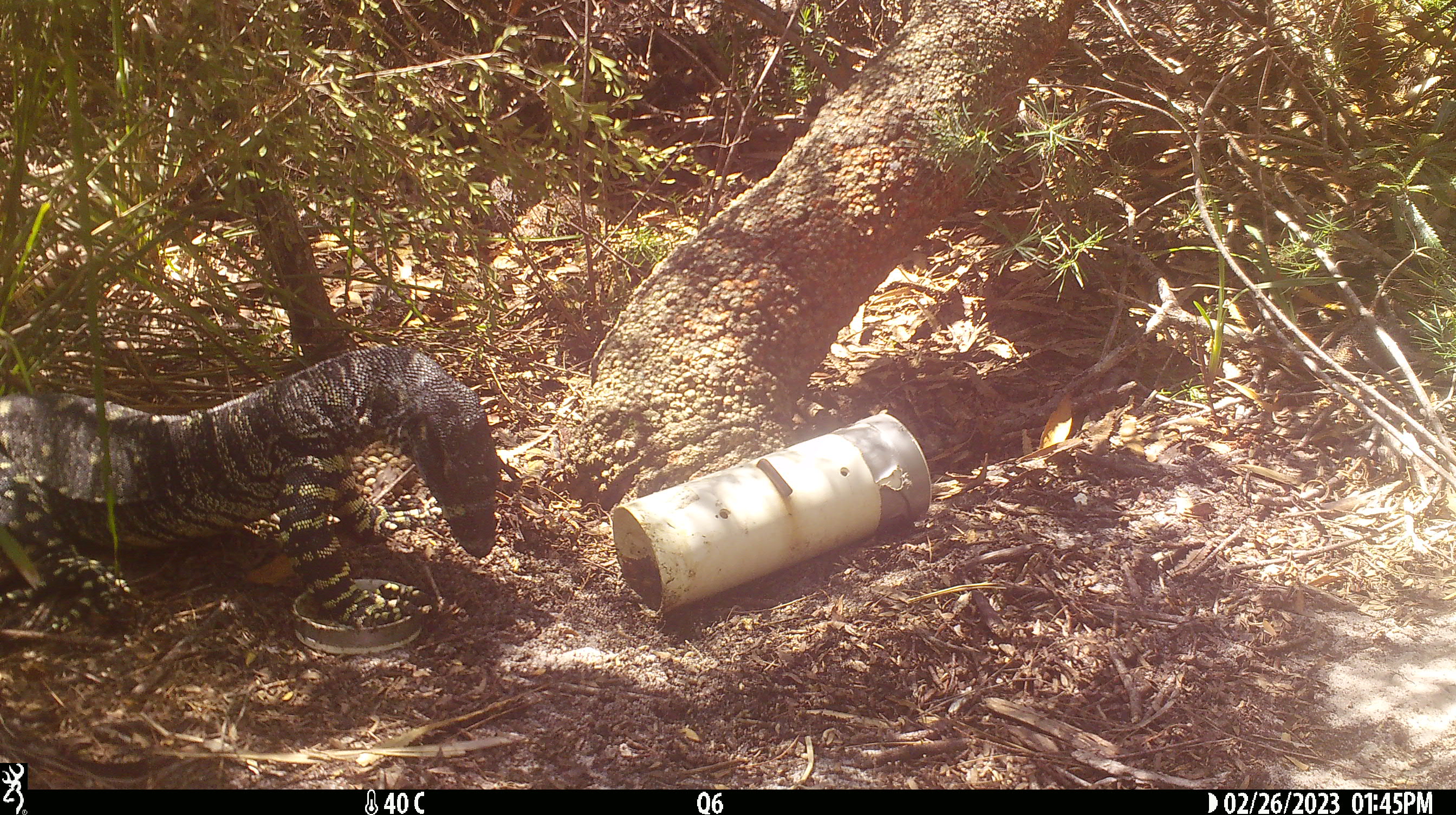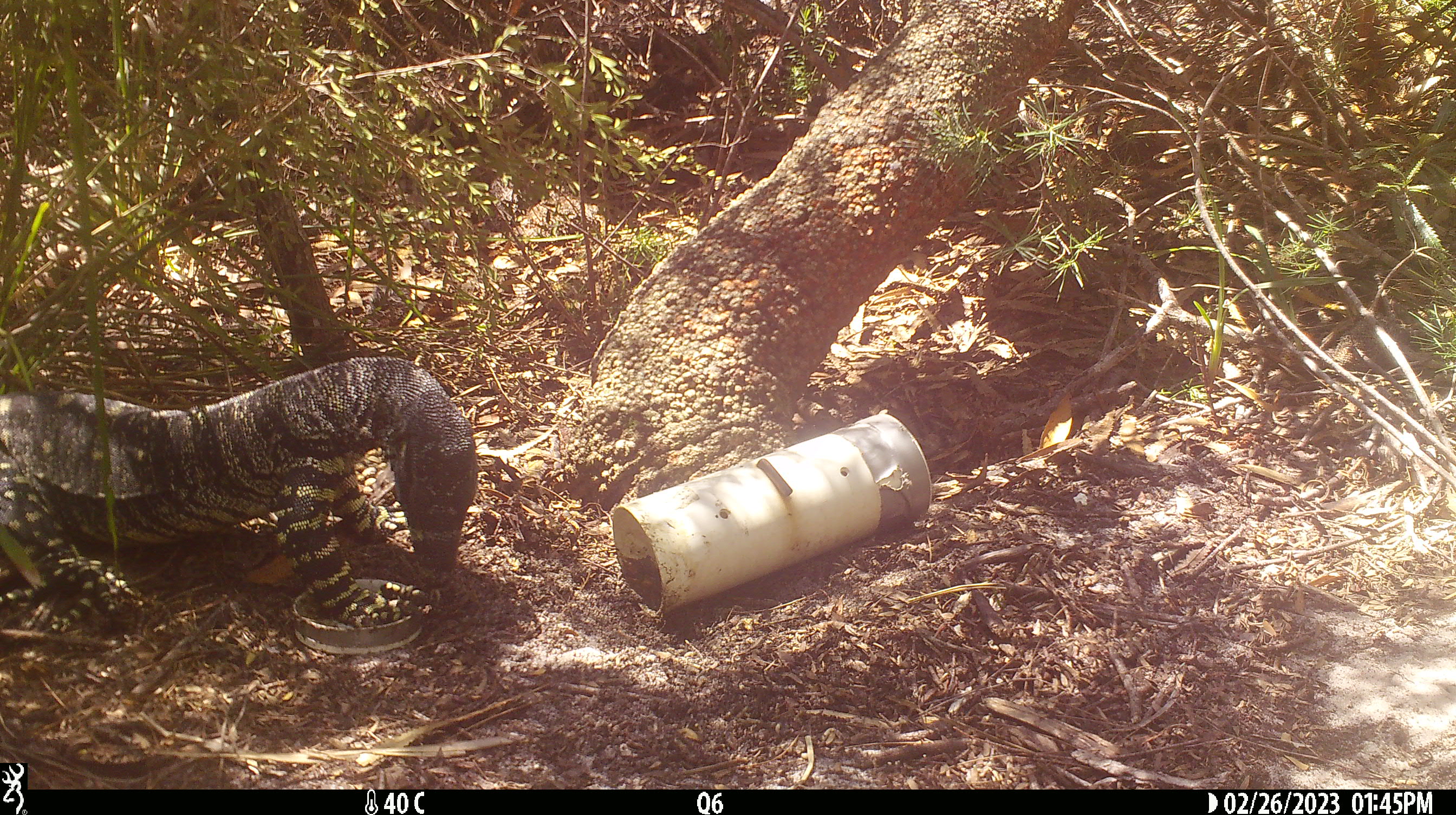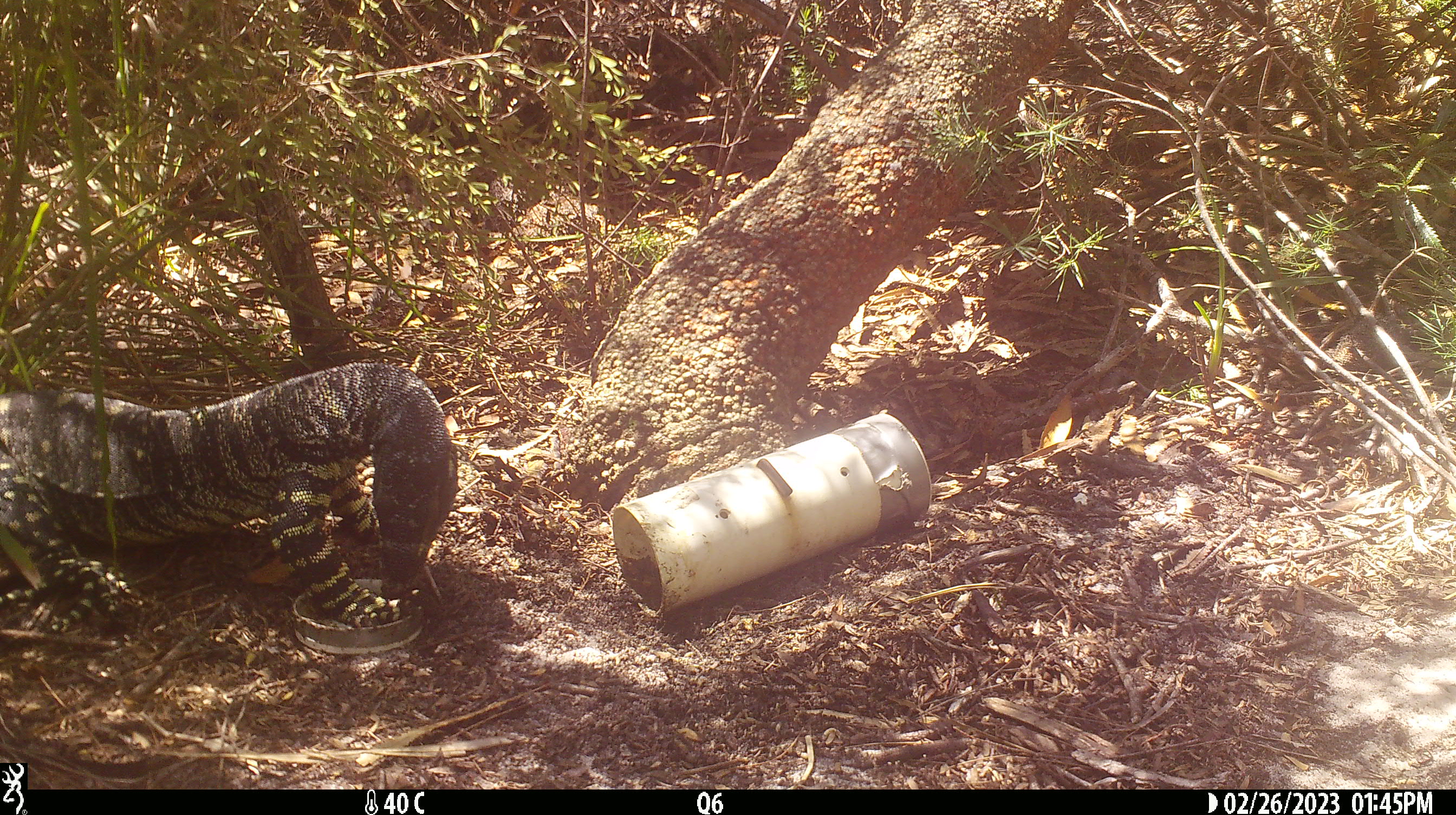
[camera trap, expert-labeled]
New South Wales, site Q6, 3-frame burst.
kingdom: Animalia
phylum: Chordata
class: Reptilia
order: Squamata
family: Varanidae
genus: Varanus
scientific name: Varanus varius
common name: lace monitor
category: goanna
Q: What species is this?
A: Goanna (lace monitor) (Varanus varius).